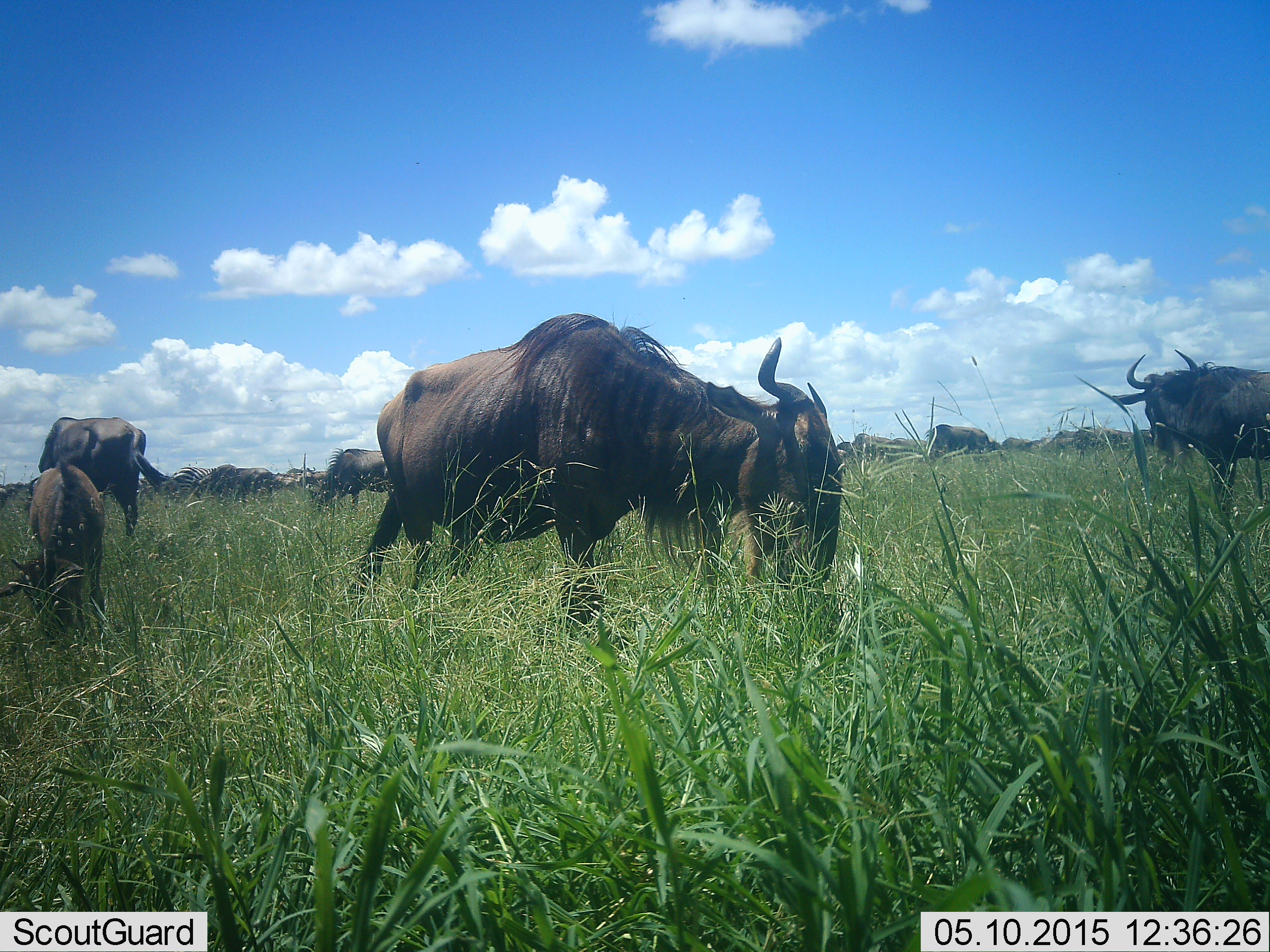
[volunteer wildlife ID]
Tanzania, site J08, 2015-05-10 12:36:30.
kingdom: Animalia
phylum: Chordata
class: Mammalia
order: Artiodactyla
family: Bovidae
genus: Connochaetes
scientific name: Connochaetes taurinus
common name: blue wildebeest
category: wildebeest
Wildebeest (blue wildebeest) (Connochaetes taurinus), count 11-50. Behavior (volunteer vote fractions): standing 45%, resting 9%, moving 45%, interacting 9%. Young present (vote fraction): 27%. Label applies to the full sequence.